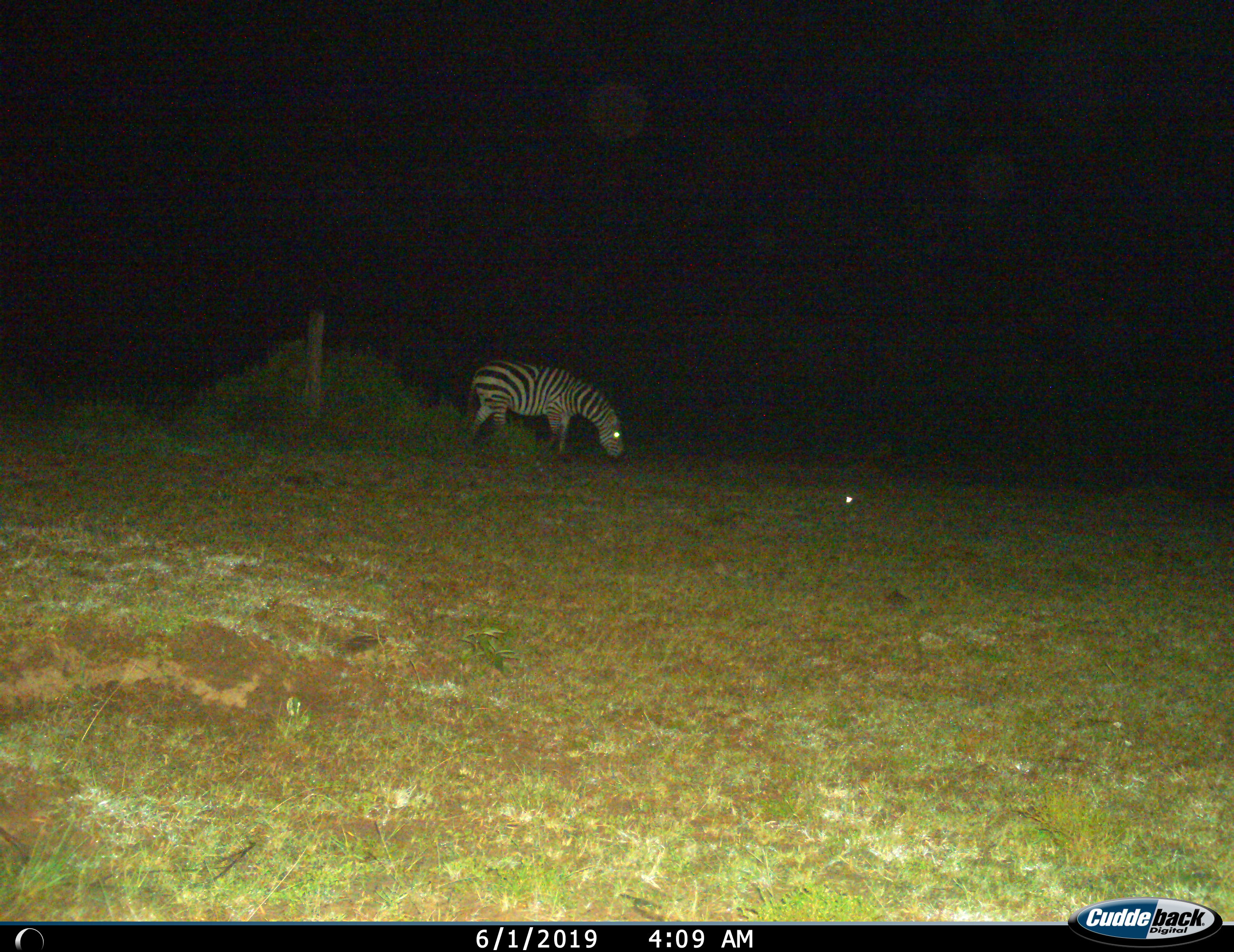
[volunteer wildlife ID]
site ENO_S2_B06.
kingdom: Animalia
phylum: Chordata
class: Mammalia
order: Perissodactyla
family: Equidae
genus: Equus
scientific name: Equus quagga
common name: plains zebra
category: zebraplains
Zebraplains (plains zebra) (Equus quagga), count 1. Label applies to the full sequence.